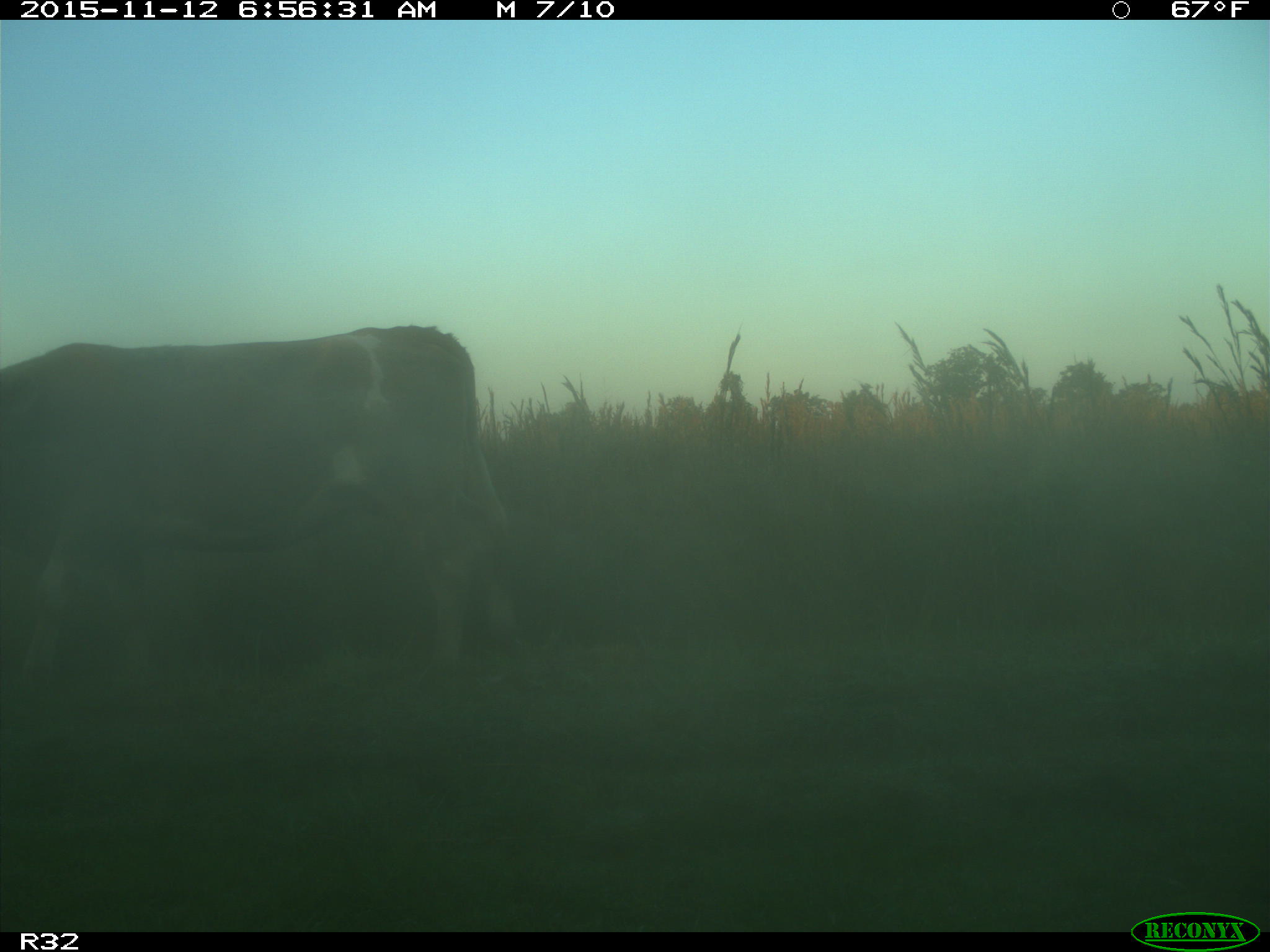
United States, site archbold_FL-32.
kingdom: Animalia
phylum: Chordata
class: Mammalia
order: Artiodactyla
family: Bovidae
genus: Bos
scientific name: Bos taurus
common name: domestic cow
Bos taurus (domestic cow).